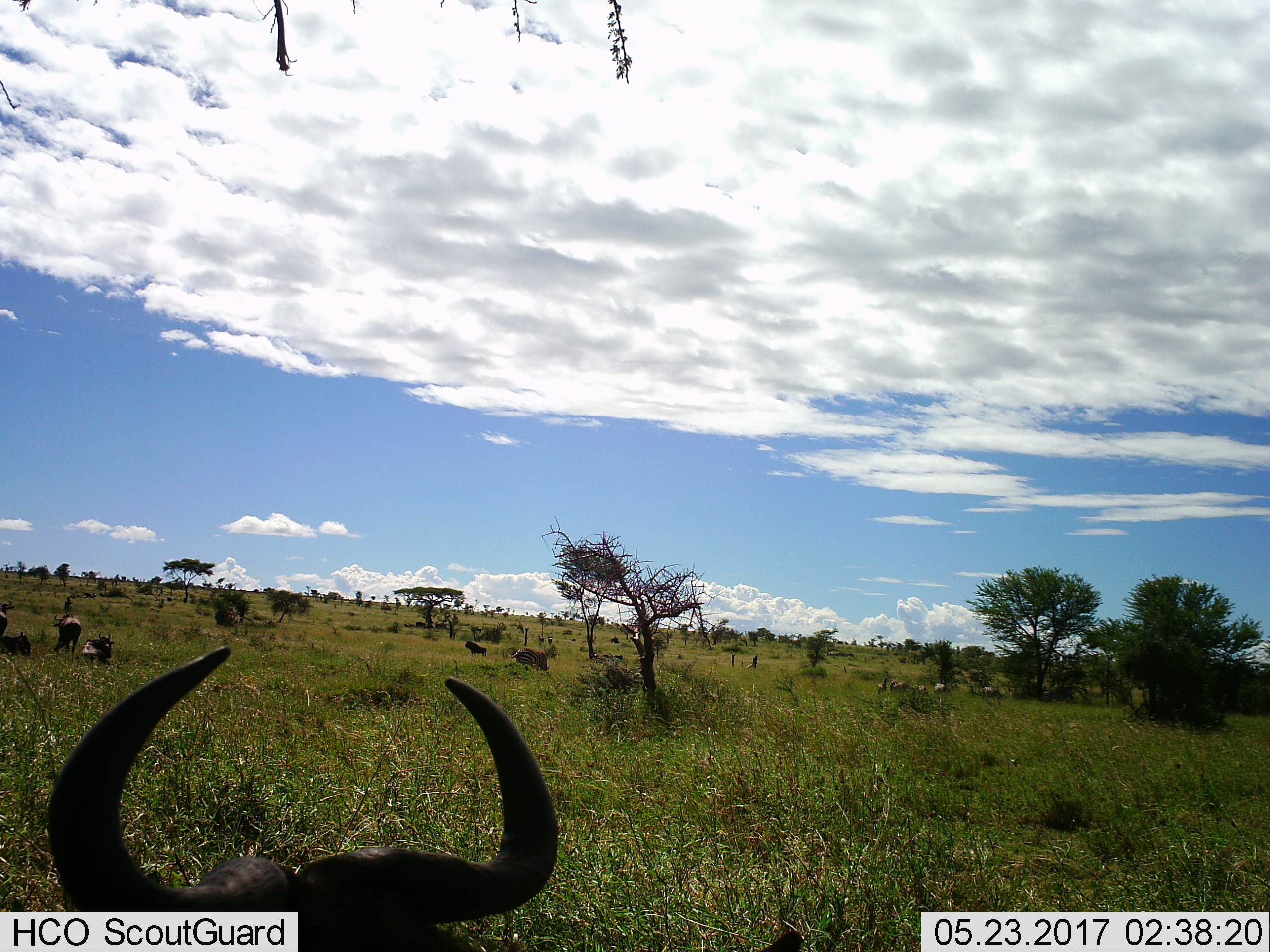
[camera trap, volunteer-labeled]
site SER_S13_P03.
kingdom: Animalia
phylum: Chordata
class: Mammalia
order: Artiodactyla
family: Bovidae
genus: Connochaetes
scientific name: Connochaetes taurinus taurinus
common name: blue wildebeest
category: wildebeestblue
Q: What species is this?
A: Wildebeestblue (blue wildebeest) (Connochaetes taurinus taurinus).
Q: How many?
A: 6.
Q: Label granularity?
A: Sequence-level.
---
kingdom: Animalia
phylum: Chordata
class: Mammalia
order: Perissodactyla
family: Equidae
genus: Equus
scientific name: Equus quagga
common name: plains zebra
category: zebraplains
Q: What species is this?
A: Zebraplains (plains zebra) (Equus quagga).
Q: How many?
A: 1.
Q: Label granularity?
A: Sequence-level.